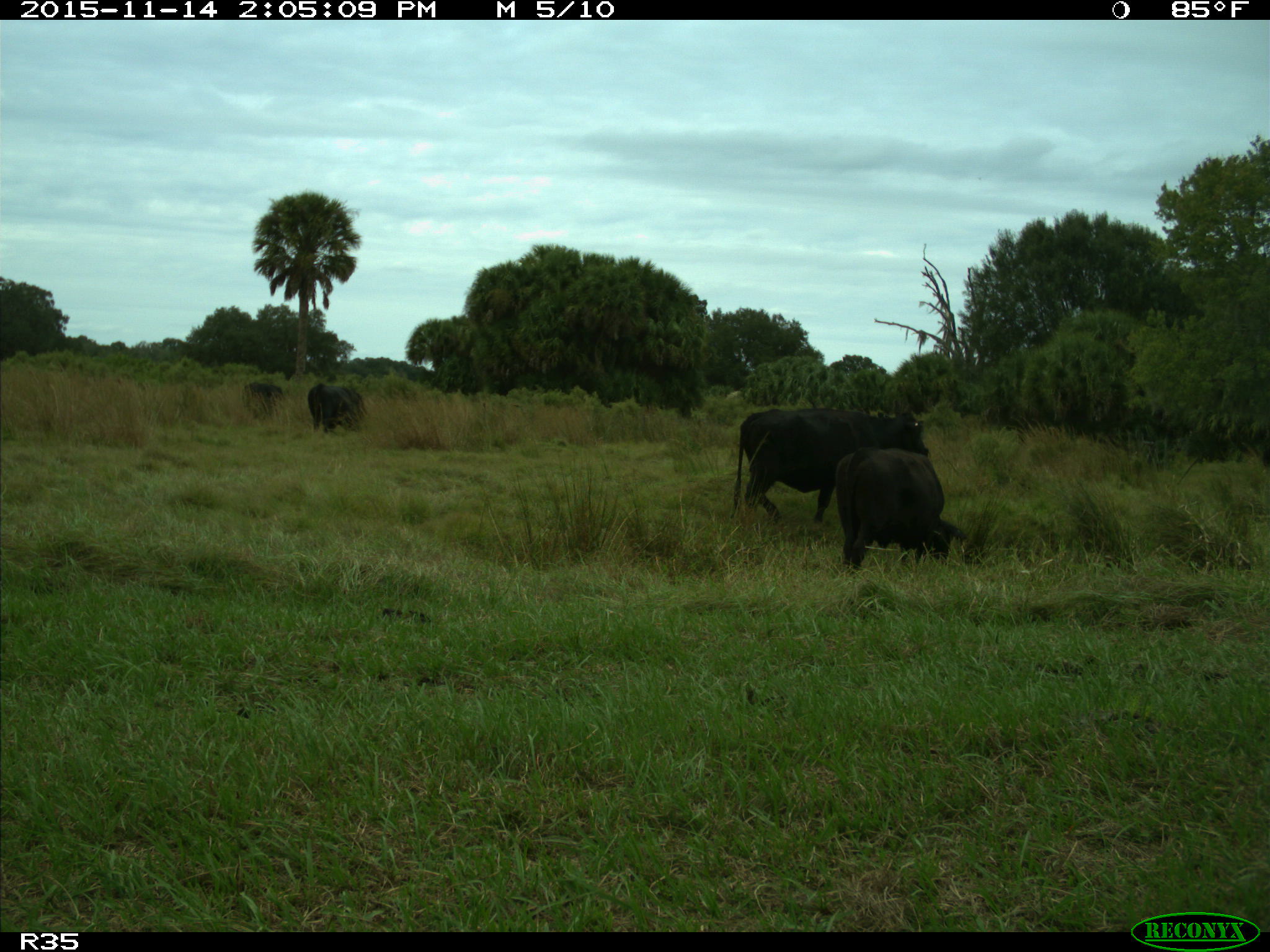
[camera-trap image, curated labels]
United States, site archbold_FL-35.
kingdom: Animalia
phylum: Chordata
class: Mammalia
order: Artiodactyla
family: Bovidae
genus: Bos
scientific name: Bos taurus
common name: domestic cow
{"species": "Bos taurus (domestic cow)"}